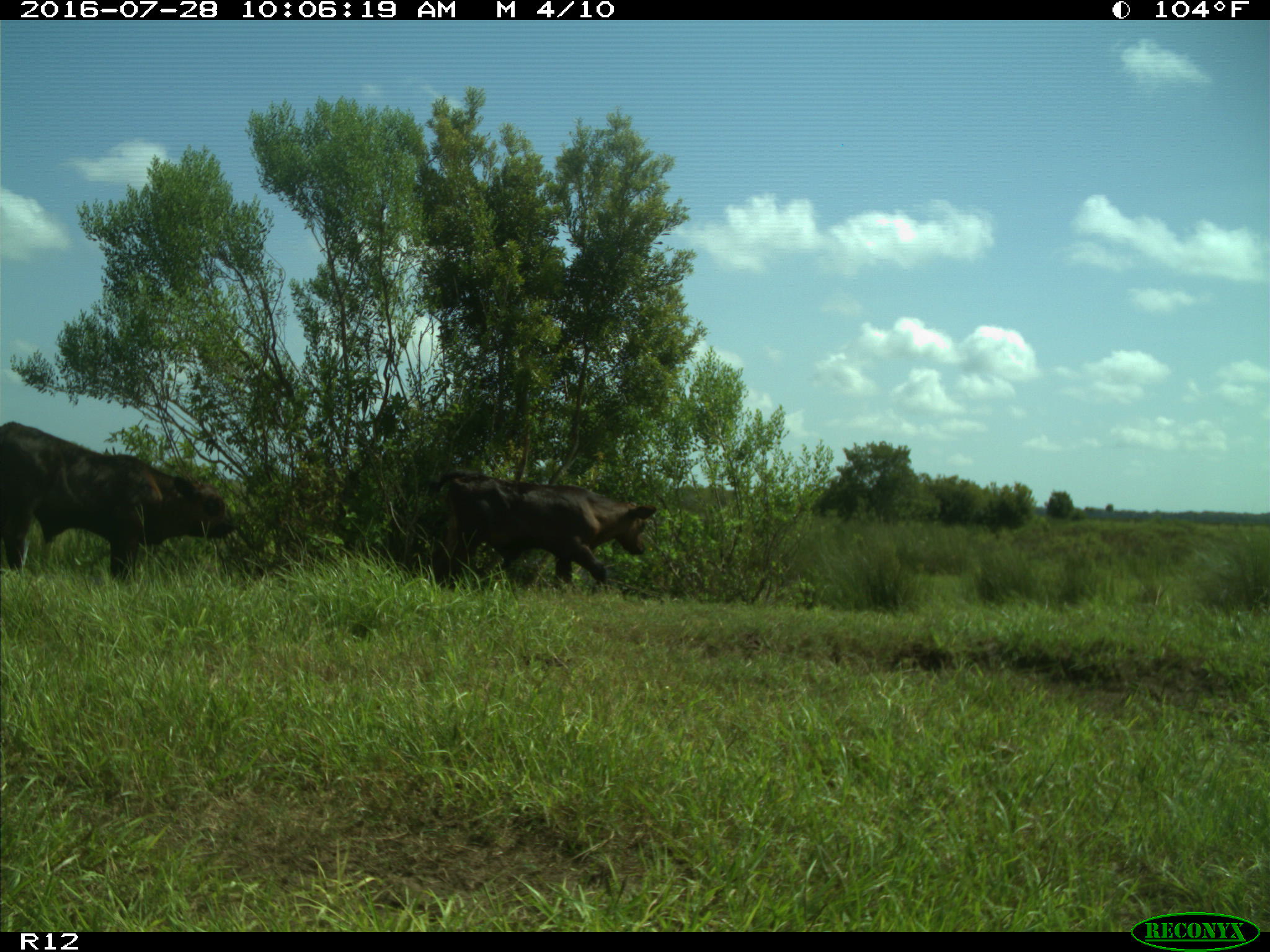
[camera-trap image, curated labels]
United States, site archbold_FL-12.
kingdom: Animalia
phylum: Chordata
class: Mammalia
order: Artiodactyla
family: Bovidae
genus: Bos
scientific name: Bos taurus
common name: domestic cow